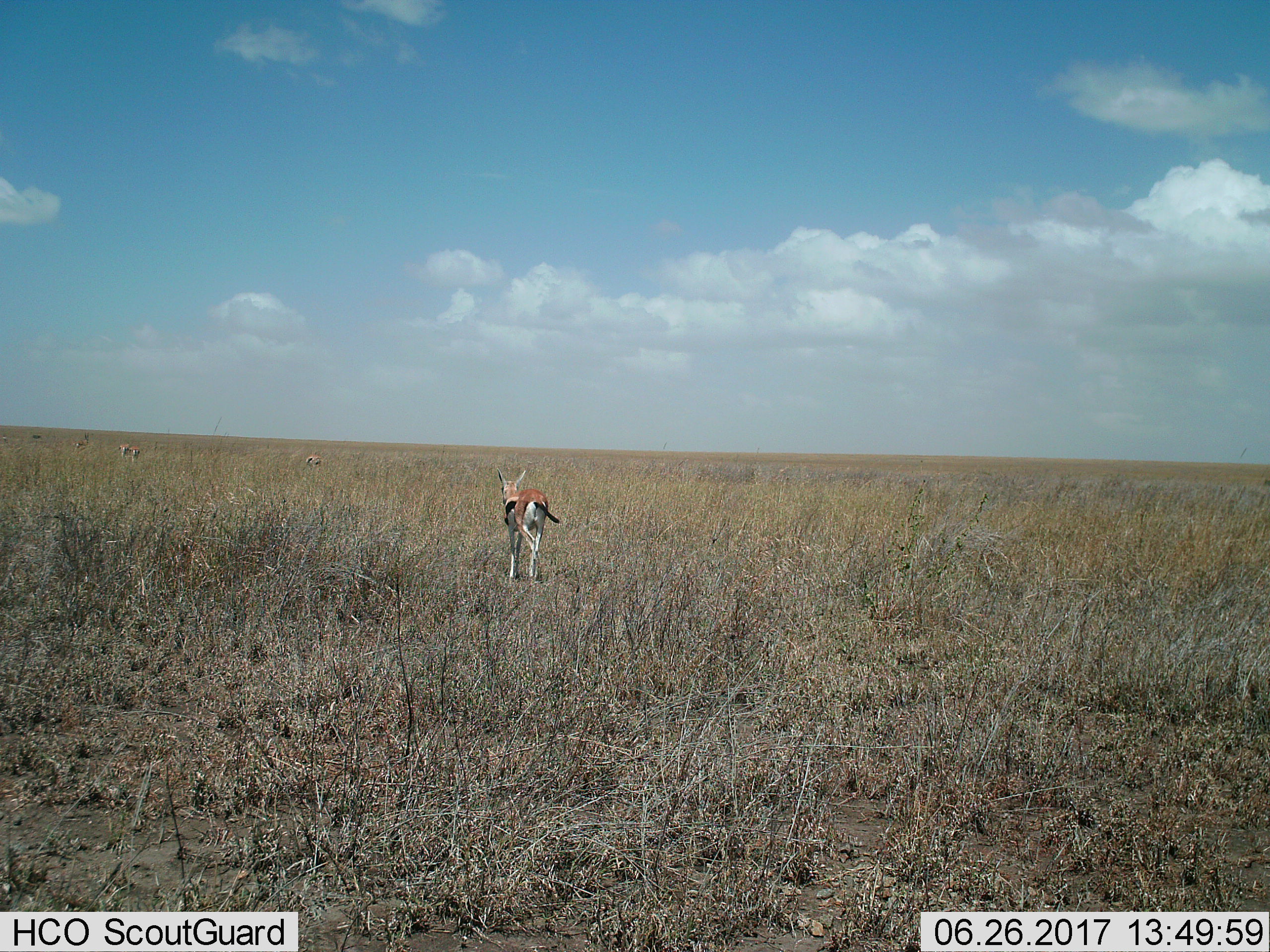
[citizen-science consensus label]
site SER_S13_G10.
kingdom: Animalia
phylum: Chordata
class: Mammalia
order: Artiodactyla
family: Bovidae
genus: Eudorcas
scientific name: Eudorcas thomsonii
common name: thomson's gazelle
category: gazellethomsons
Gazellethomsons (thomson's gazelle) (Eudorcas thomsonii), count 5. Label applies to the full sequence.